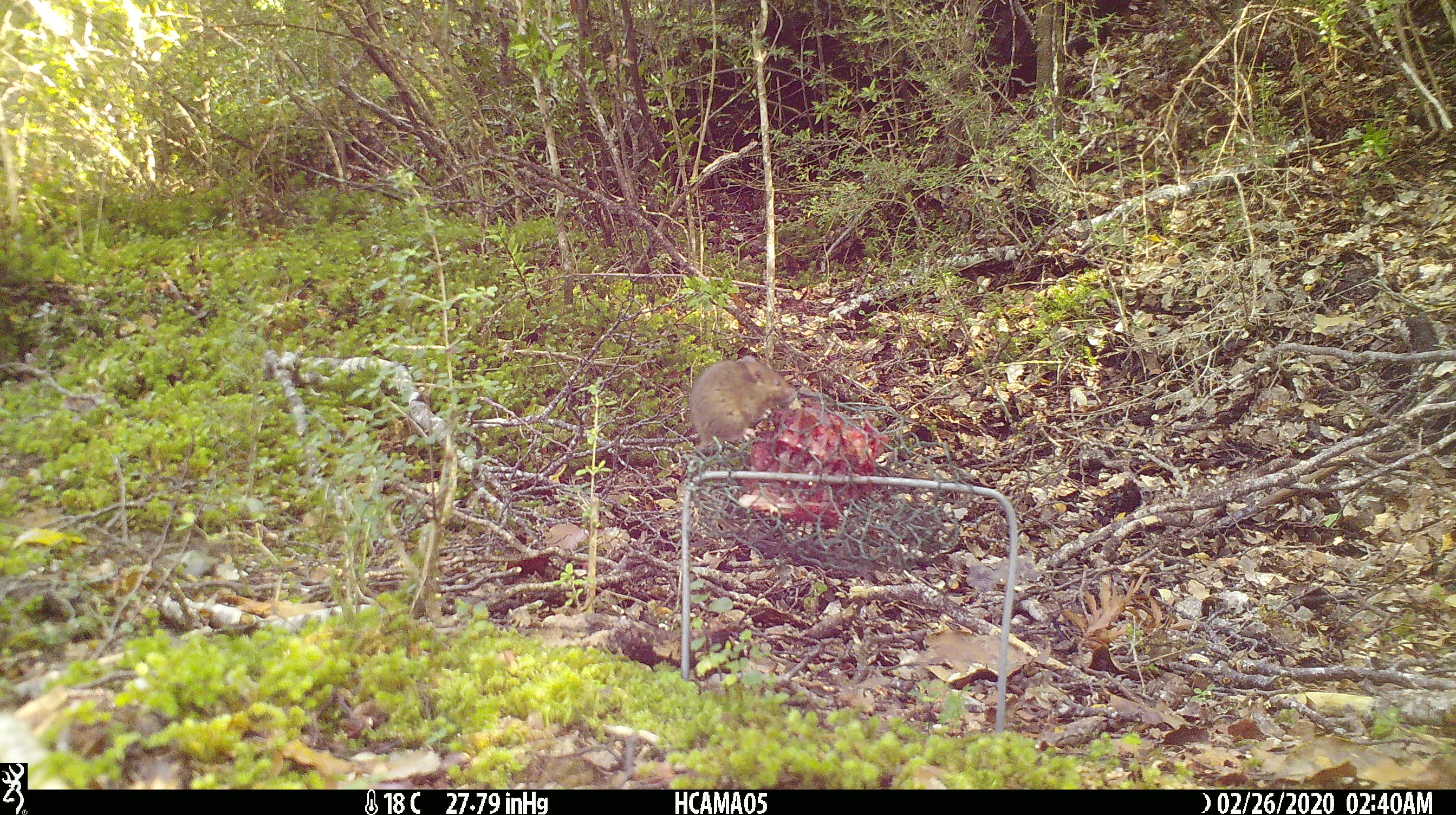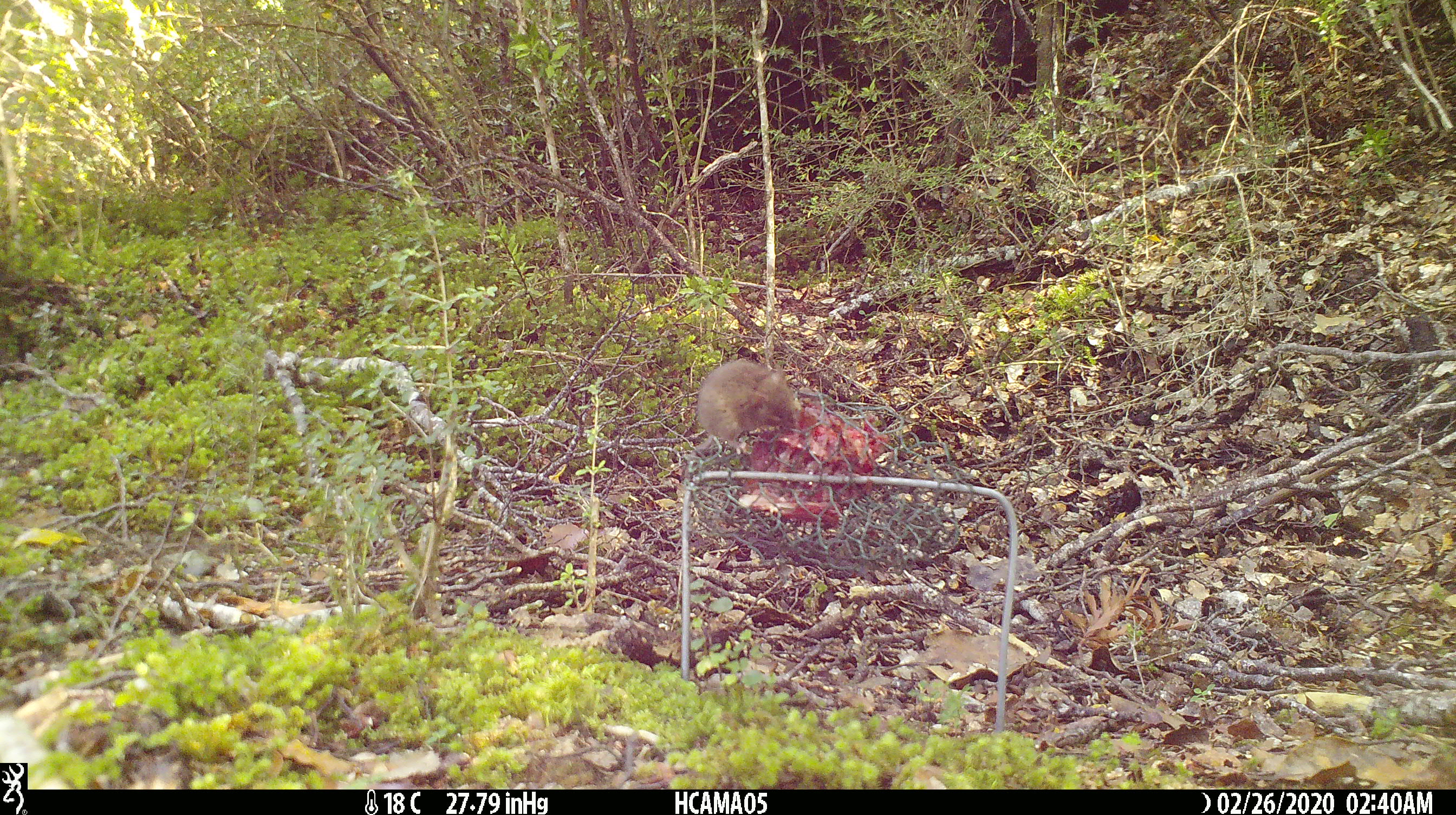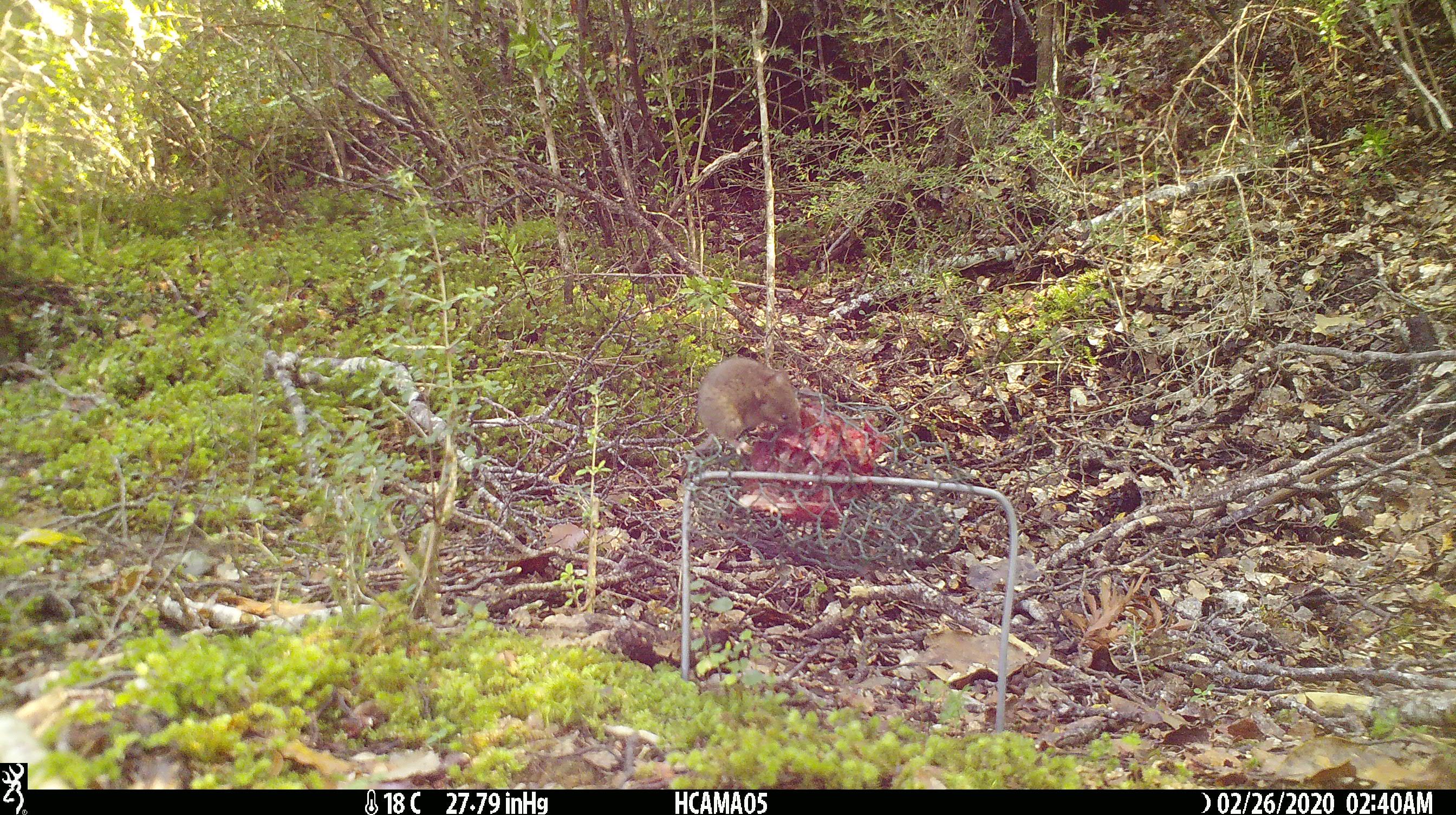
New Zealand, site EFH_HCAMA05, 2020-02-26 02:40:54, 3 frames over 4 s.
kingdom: Animalia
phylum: Chordata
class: Mammalia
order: Rodentia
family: Muridae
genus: Mus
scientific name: Mus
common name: mouse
Mouse (Mus).